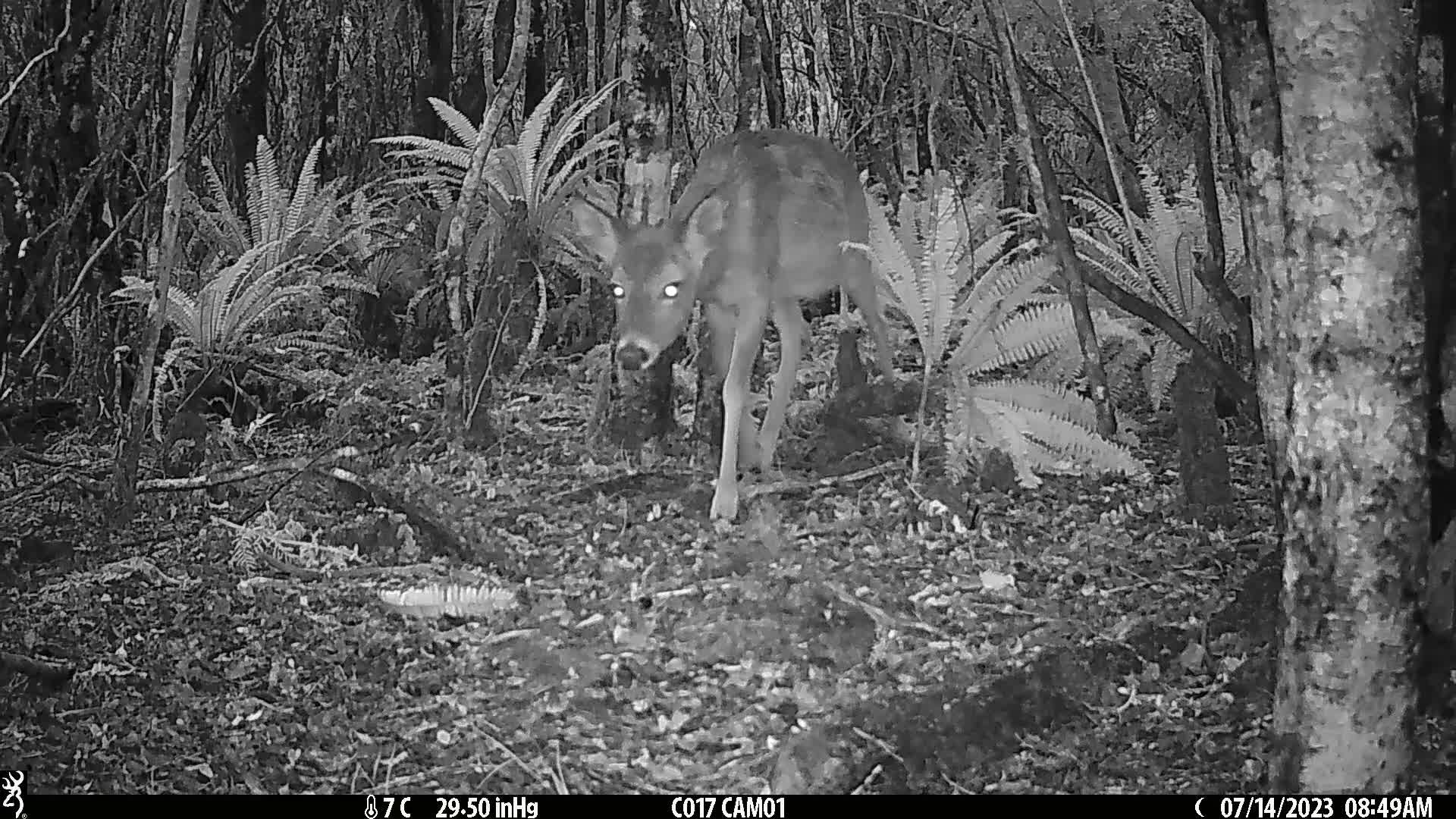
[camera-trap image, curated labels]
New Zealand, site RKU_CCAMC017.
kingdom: Animalia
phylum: Chordata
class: Mammalia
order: Artiodactyla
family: Cervidae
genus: Odocoileus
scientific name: Odocoileus virginianus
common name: white-tailed deer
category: white tailed deer